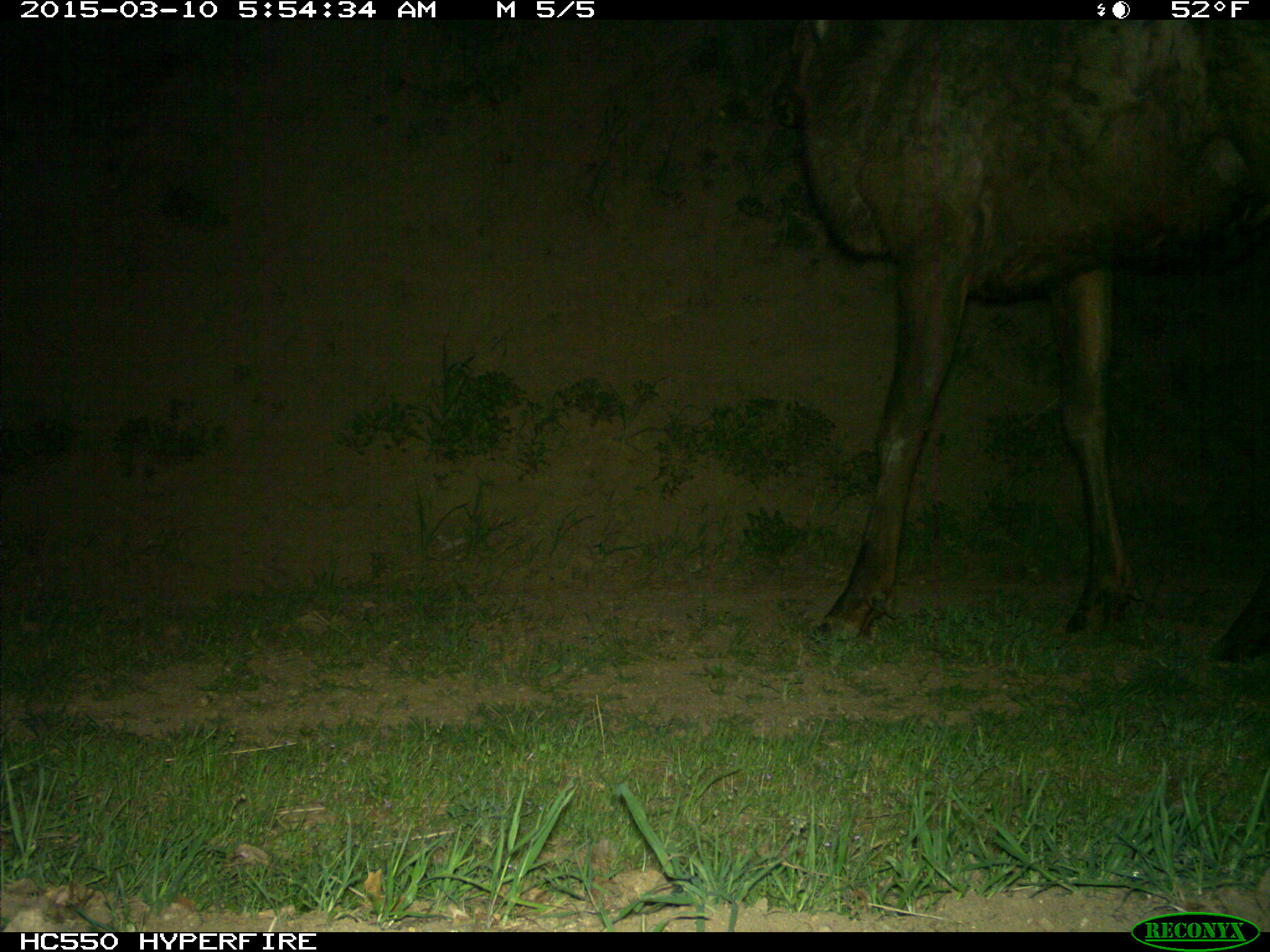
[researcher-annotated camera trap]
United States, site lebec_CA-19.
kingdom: Animalia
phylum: Chordata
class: Mammalia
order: Artiodactyla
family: Cervidae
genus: Cervus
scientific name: Cervus canadensis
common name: elk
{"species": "Cervus canadensis (elk)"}